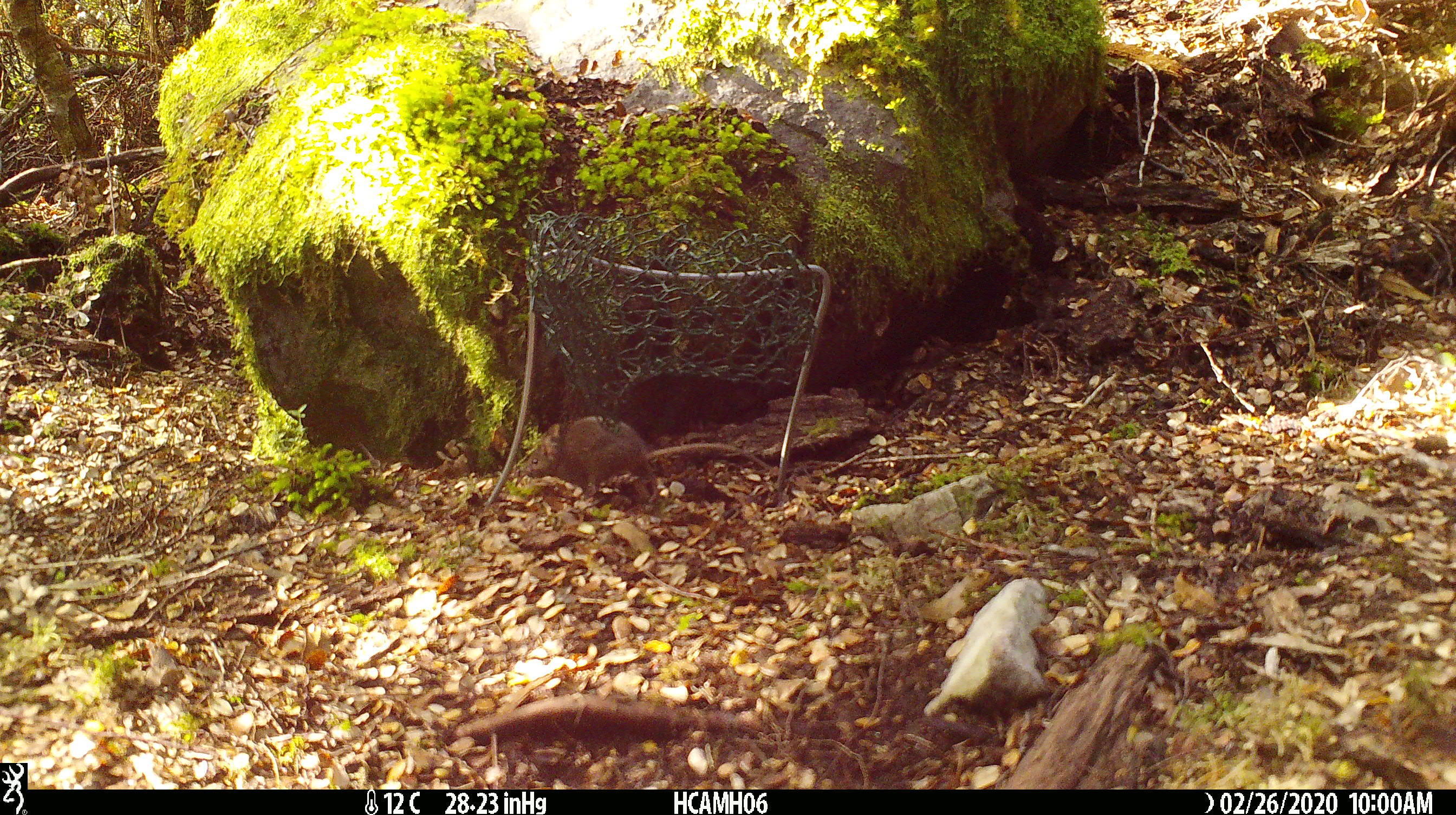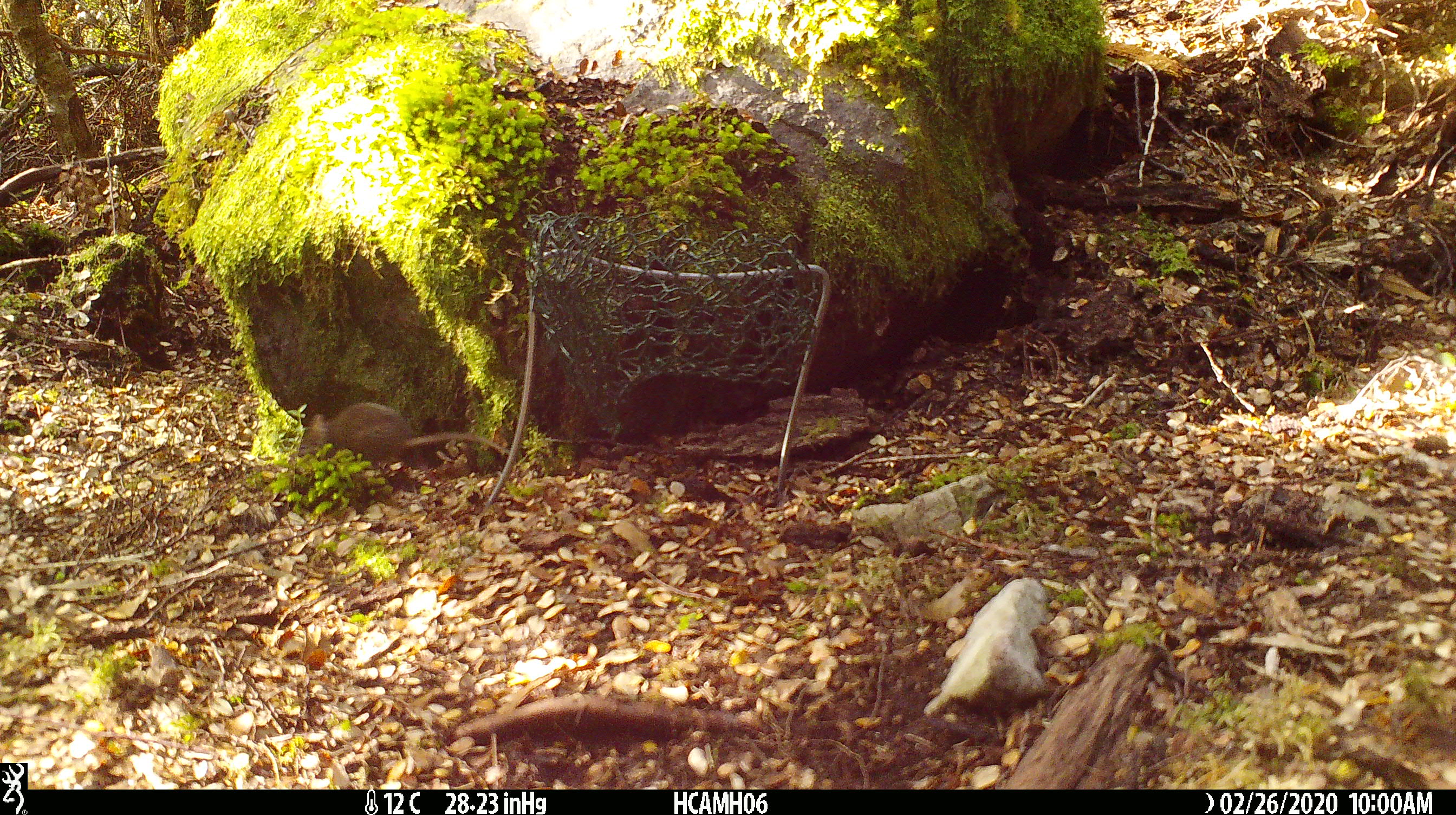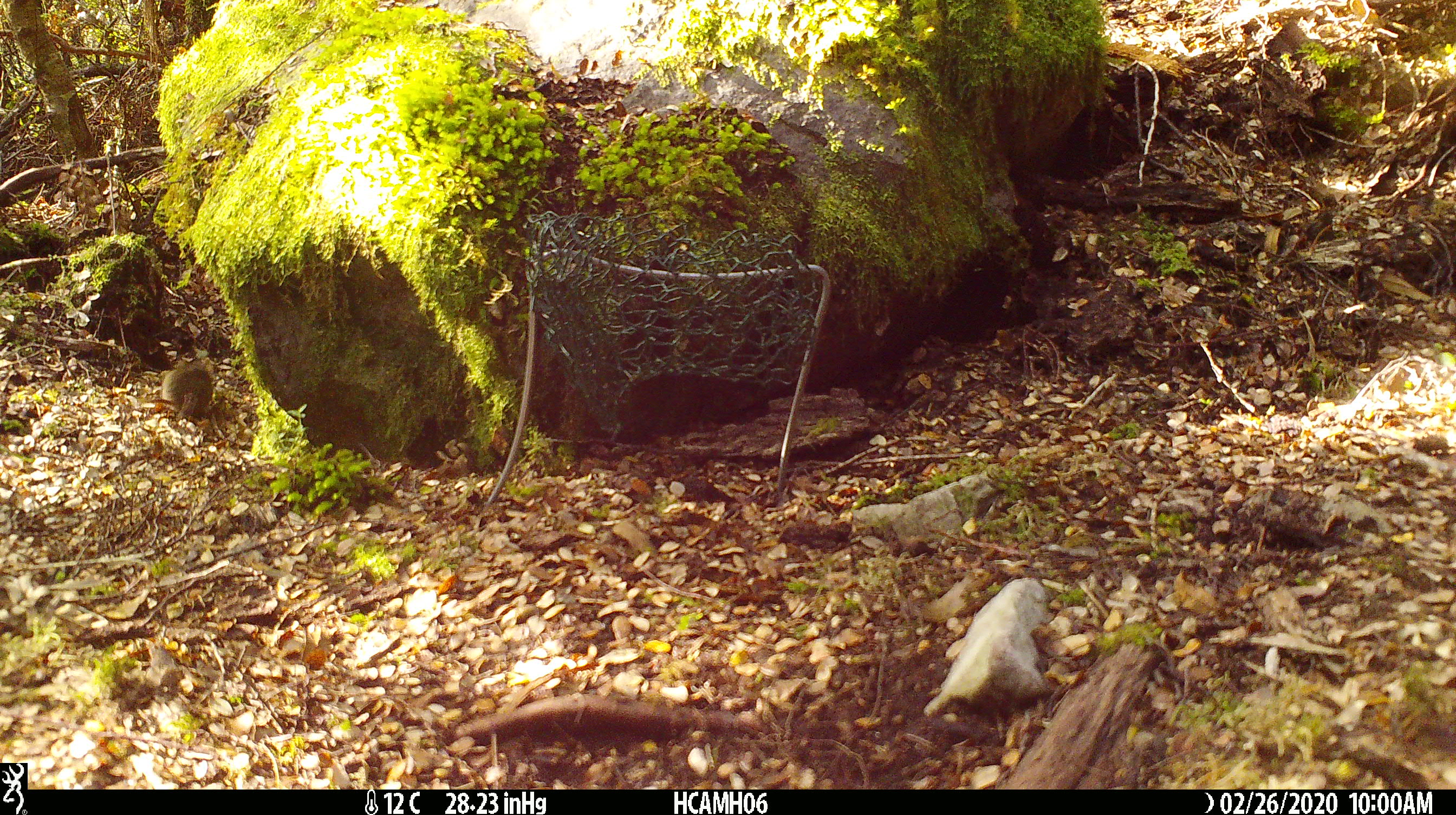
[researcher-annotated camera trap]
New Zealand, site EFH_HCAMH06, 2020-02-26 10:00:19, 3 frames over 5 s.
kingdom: Animalia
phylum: Chordata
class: Mammalia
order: Rodentia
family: Muridae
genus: Mus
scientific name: Mus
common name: mouse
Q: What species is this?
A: Mouse (Mus).